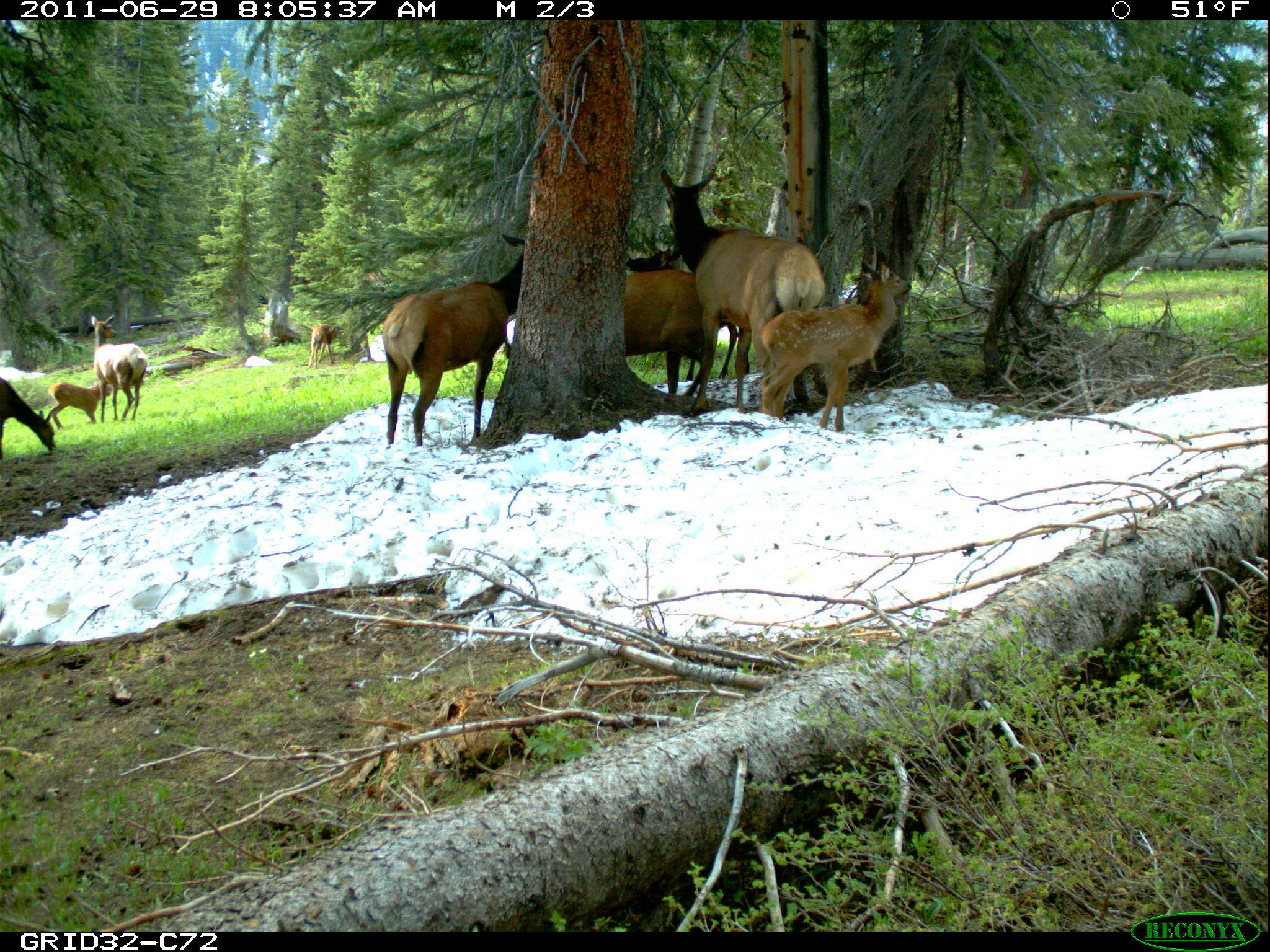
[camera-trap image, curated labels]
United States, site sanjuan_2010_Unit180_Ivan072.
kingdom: Animalia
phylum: Chordata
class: Mammalia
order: Artiodactyla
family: Cervidae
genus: Cervus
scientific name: Cervus elaphus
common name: red deer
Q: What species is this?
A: Cervus elaphus (red deer).